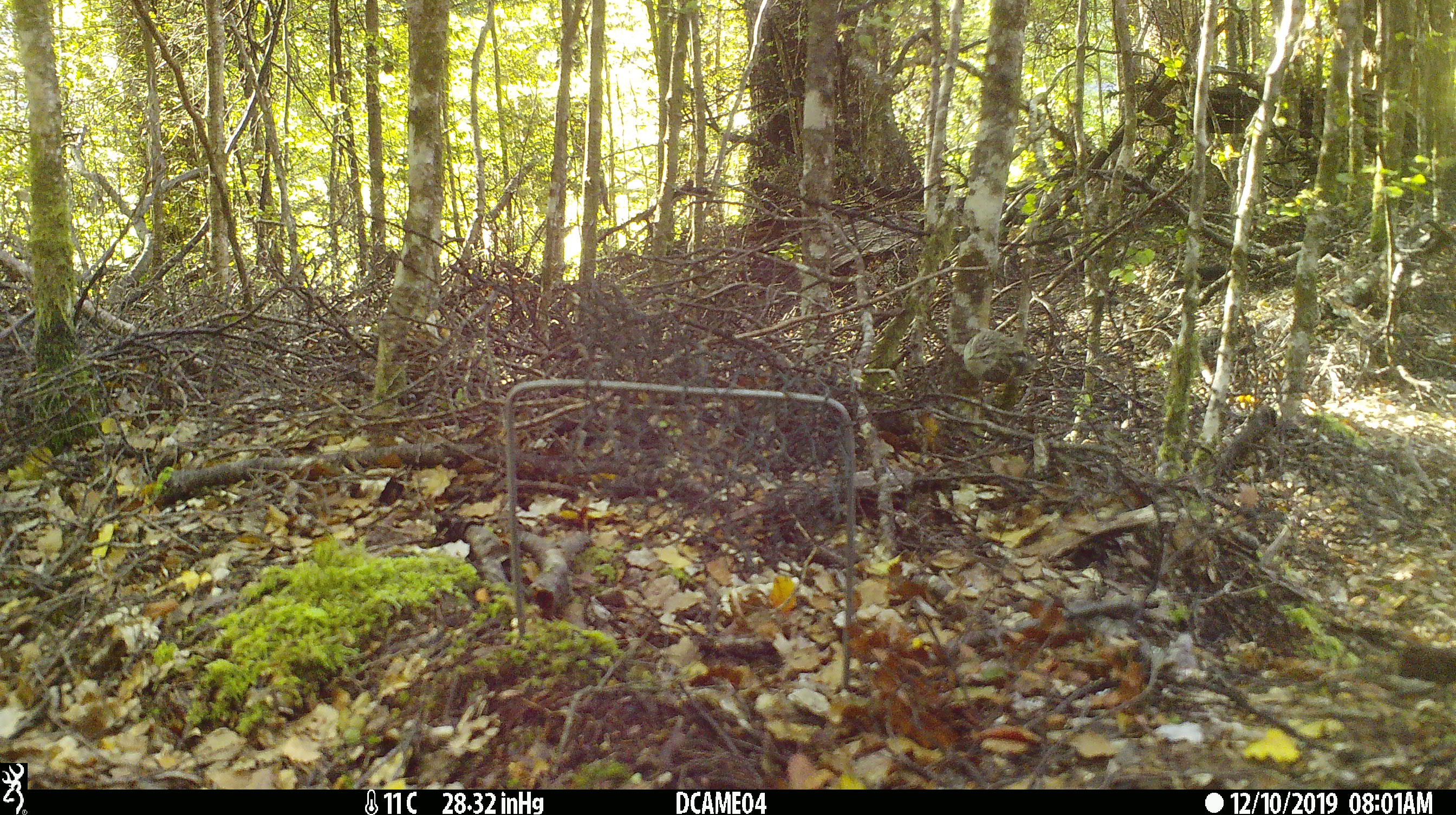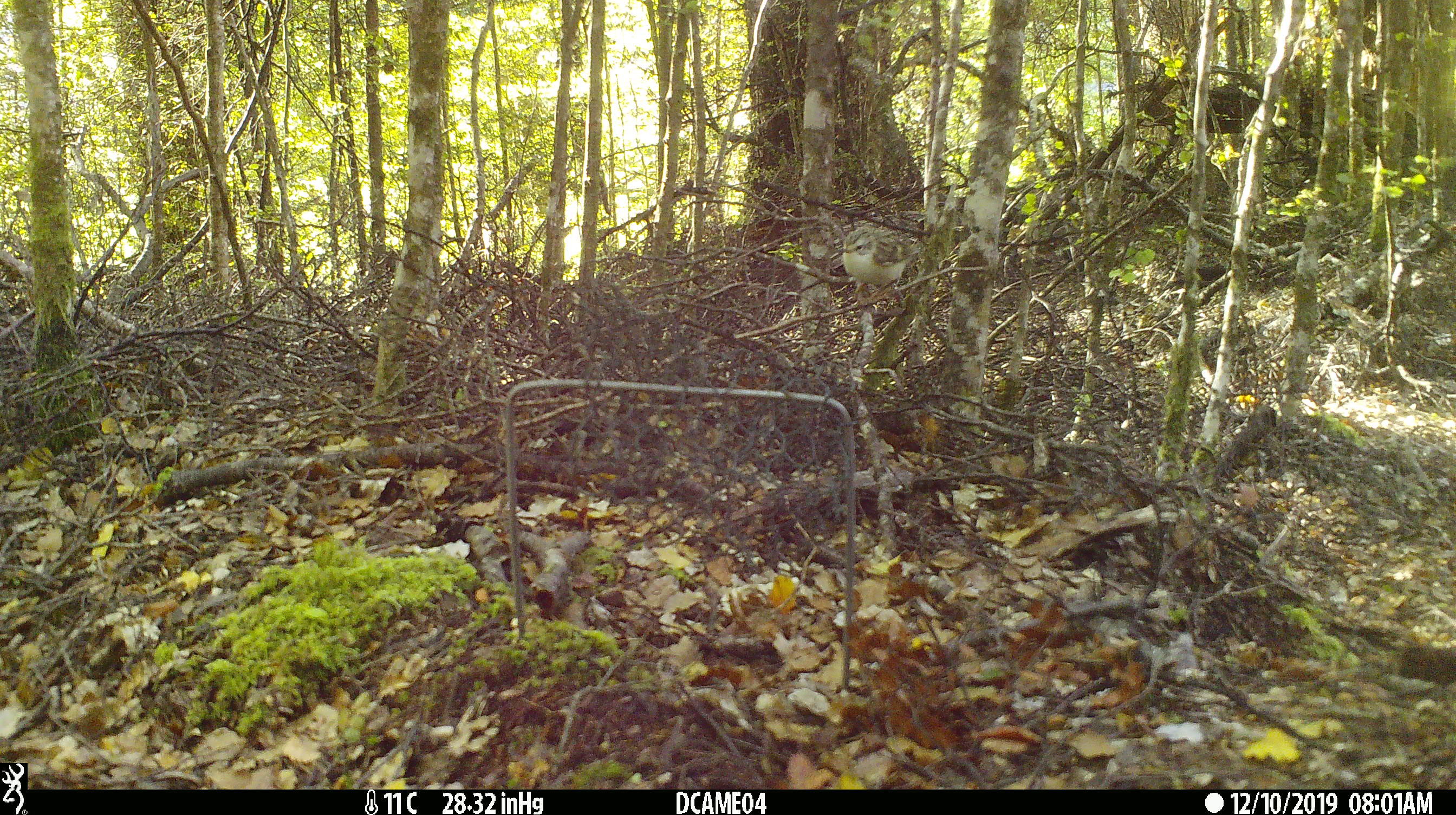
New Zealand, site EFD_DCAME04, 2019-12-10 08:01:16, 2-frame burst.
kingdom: Animalia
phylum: Chordata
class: Aves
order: Passeriformes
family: Acanthisittidae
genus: Acanthisitta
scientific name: Acanthisitta chloris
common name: rifleman